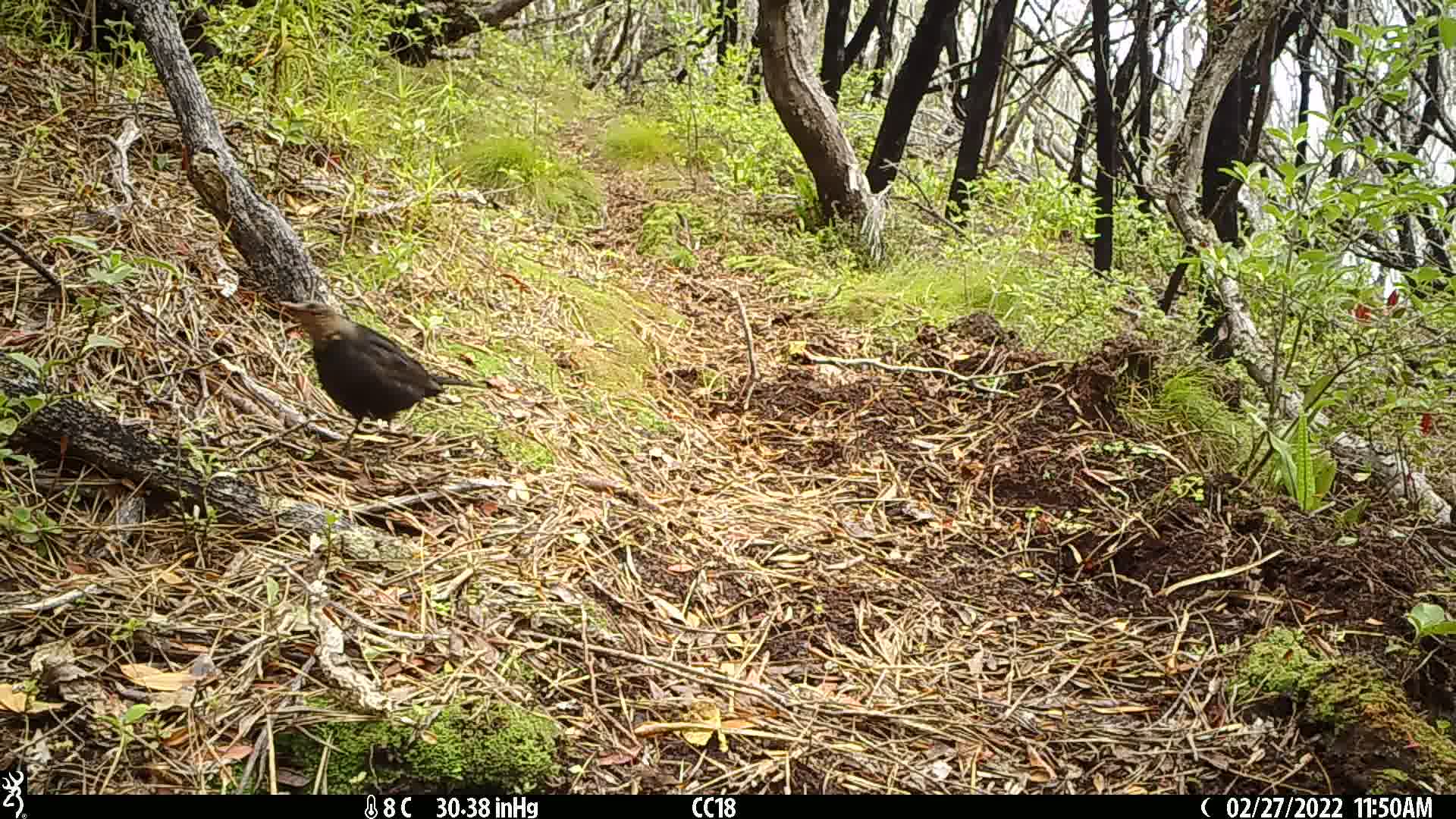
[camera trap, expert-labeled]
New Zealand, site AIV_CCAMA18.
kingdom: Animalia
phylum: Chordata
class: Aves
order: Passeriformes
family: Turdidae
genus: Turdus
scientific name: Turdus merula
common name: eurasian blackbird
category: blackbird